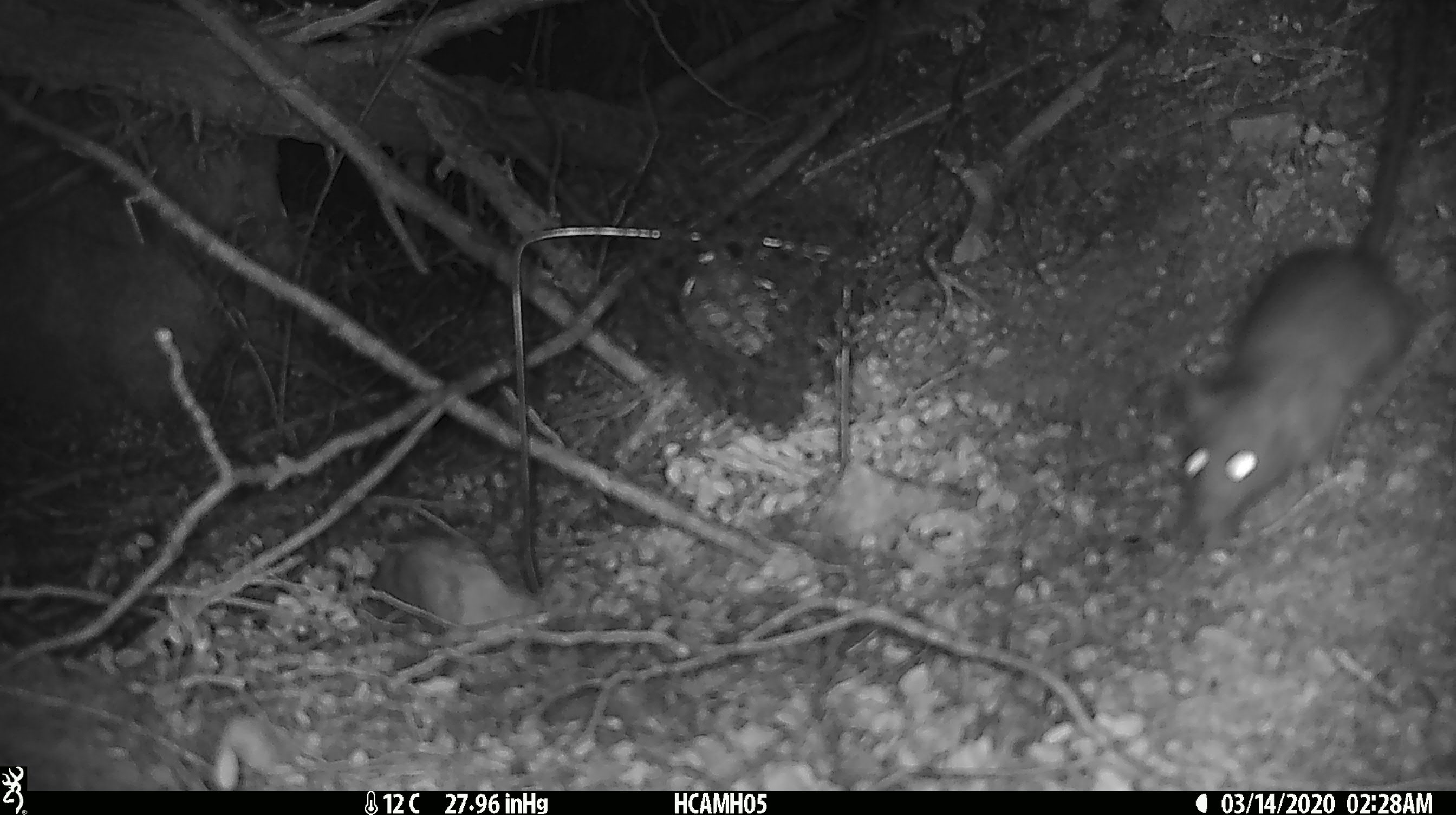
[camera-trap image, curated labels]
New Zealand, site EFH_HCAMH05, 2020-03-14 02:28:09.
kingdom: Animalia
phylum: Chordata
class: Mammalia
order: Rodentia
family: Muridae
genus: Rattus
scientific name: Rattus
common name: rat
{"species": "rat (Rattus)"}